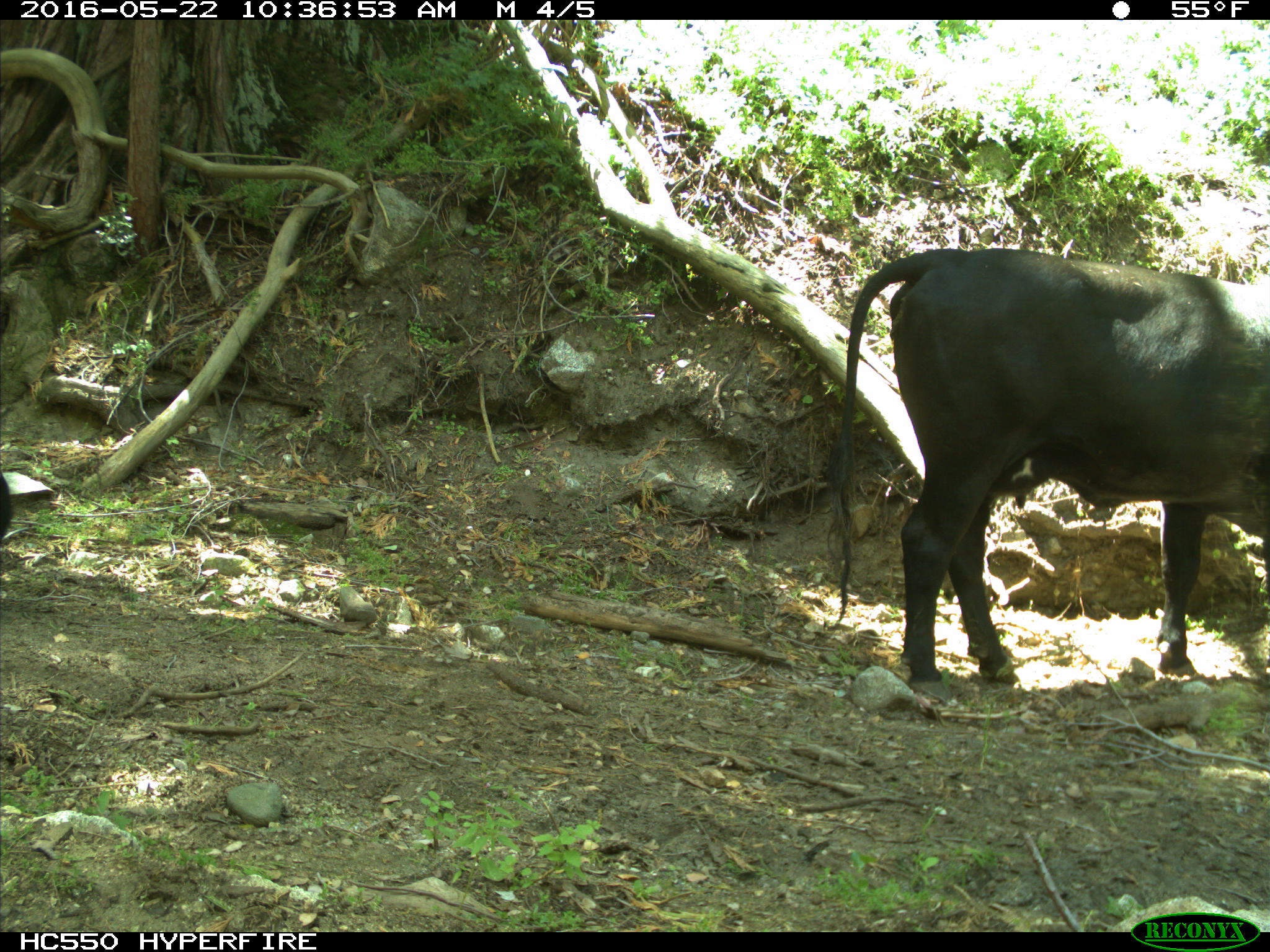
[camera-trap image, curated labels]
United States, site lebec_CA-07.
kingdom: Animalia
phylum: Chordata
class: Mammalia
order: Artiodactyla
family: Bovidae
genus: Bos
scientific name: Bos taurus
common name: domestic cow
Bos taurus (domestic cow).